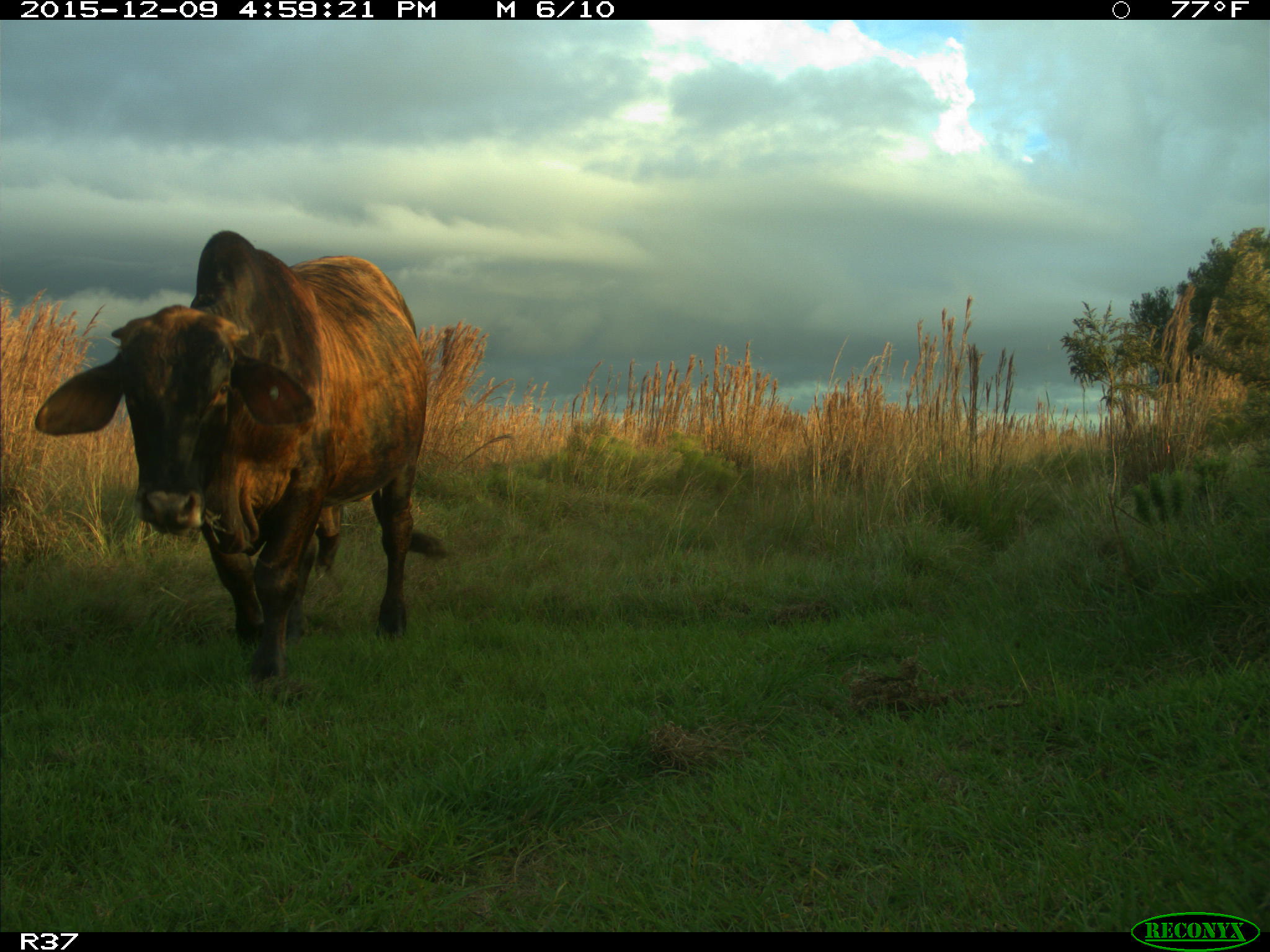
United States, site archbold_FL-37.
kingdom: Animalia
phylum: Chordata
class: Mammalia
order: Artiodactyla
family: Bovidae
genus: Bos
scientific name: Bos taurus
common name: domestic cow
Bos taurus (domestic cow).